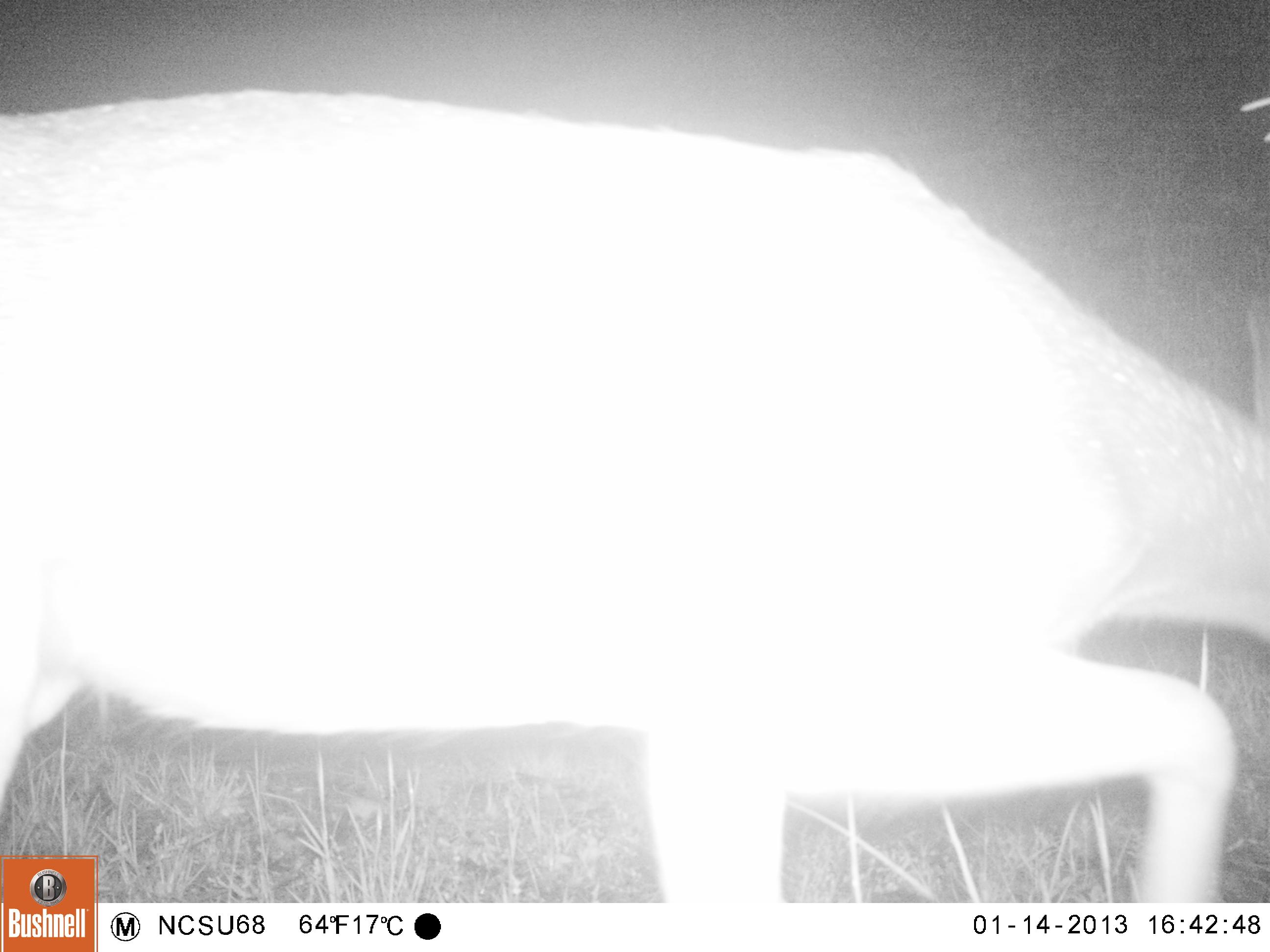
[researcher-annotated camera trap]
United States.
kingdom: Animalia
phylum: Chordata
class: Mammalia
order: Artiodactyla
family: Cervidae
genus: Odocoileus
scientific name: Odocoileus virginianus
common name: white-tailed deer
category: White Tailed Deer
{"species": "White Tailed Deer (white-tailed deer) (Odocoileus virginianus)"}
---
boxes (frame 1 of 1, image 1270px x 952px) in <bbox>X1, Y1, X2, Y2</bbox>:
White Tailed Deer: <bbox>3, 78, 1270, 905</bbox>